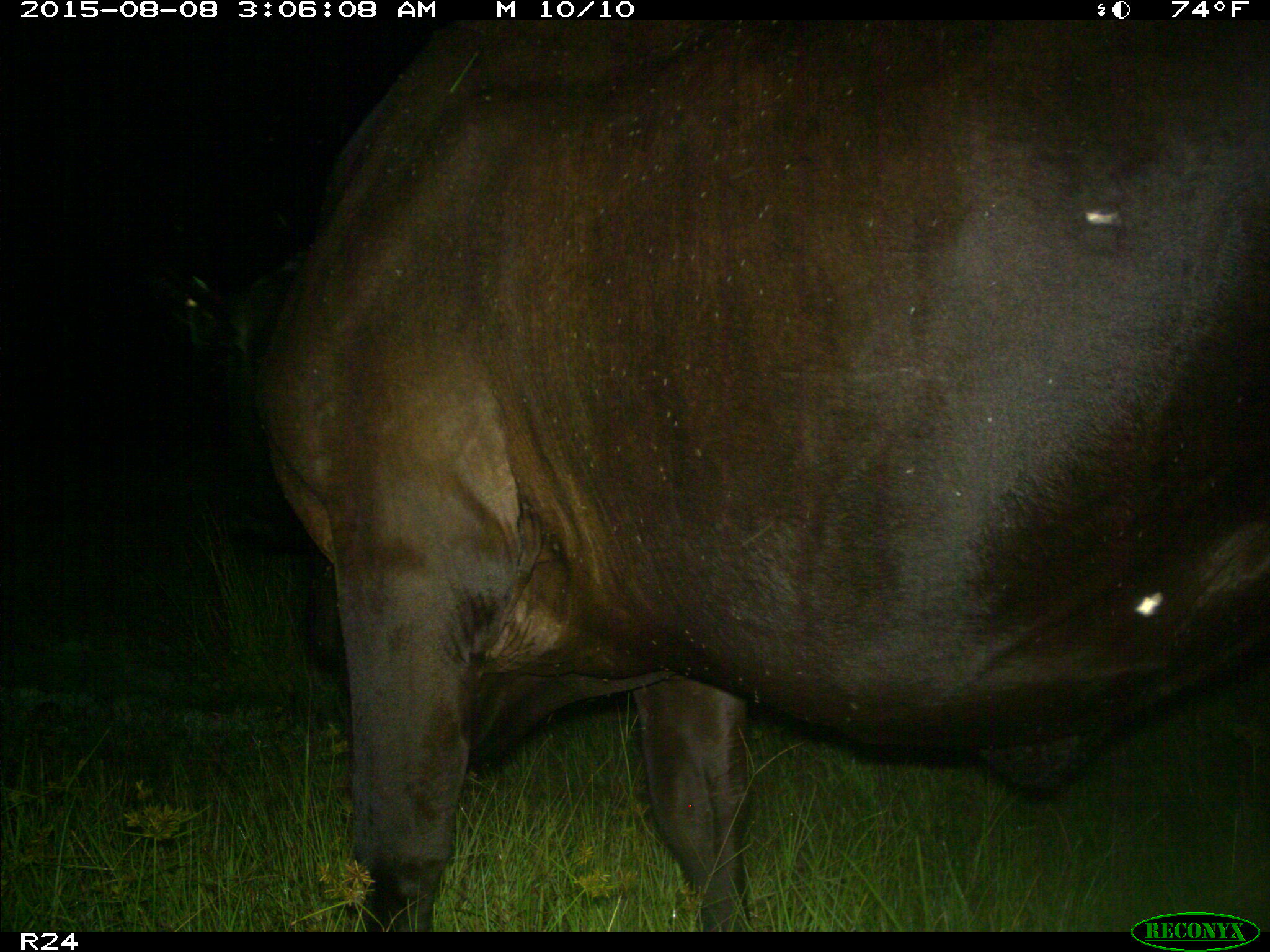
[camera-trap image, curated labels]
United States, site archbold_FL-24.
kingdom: Animalia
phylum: Chordata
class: Mammalia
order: Artiodactyla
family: Bovidae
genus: Bos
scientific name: Bos taurus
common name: domestic cow